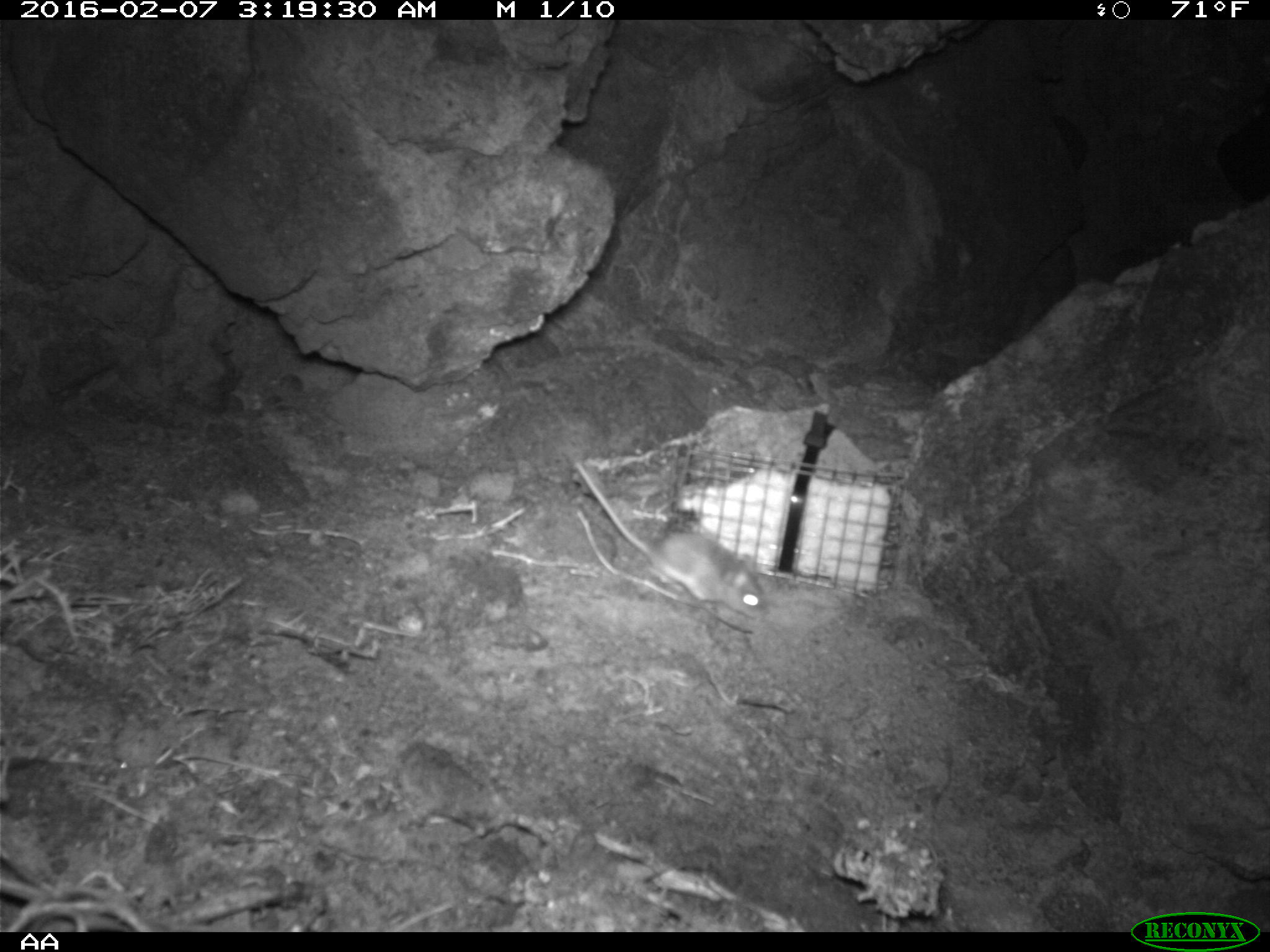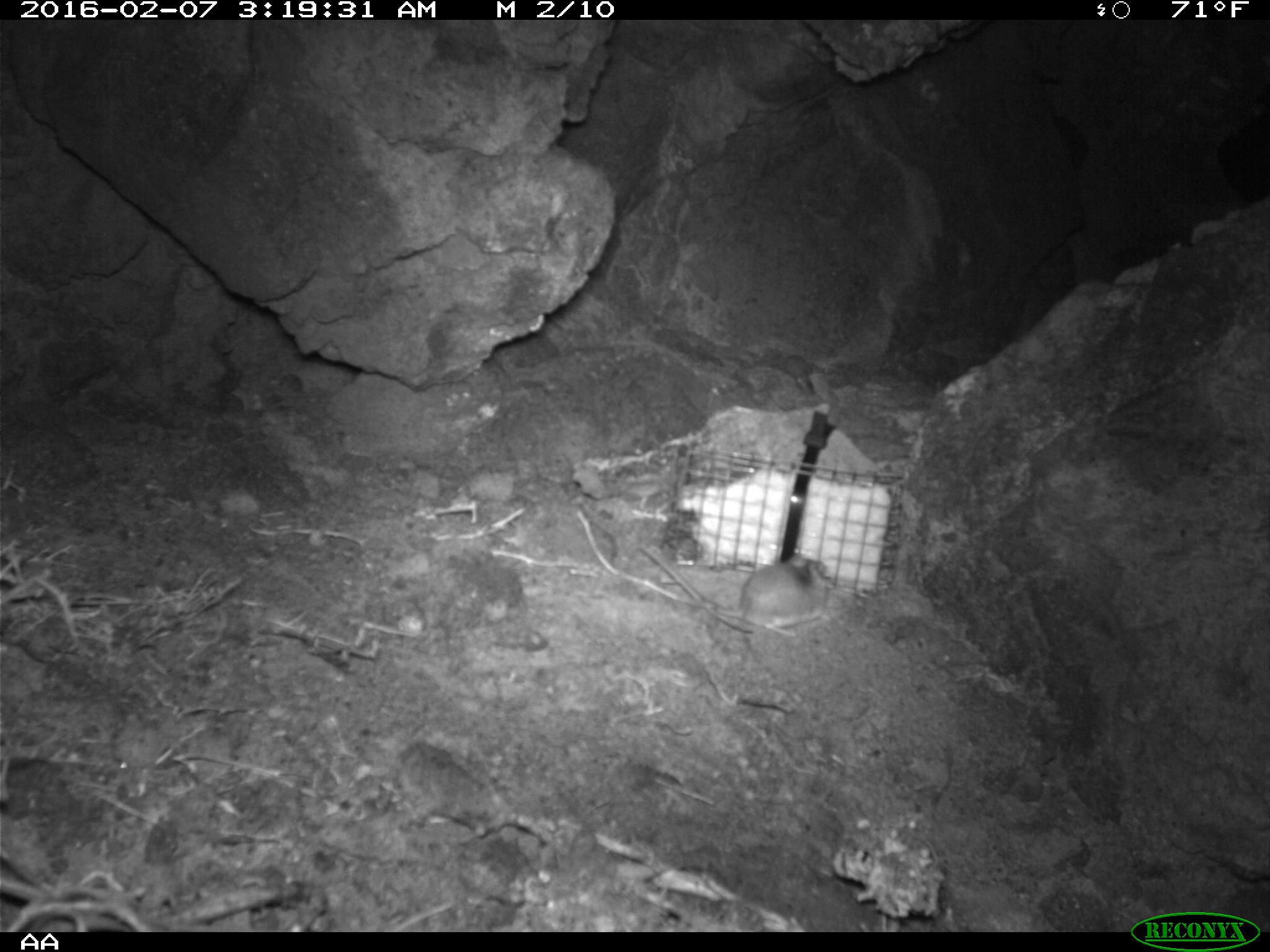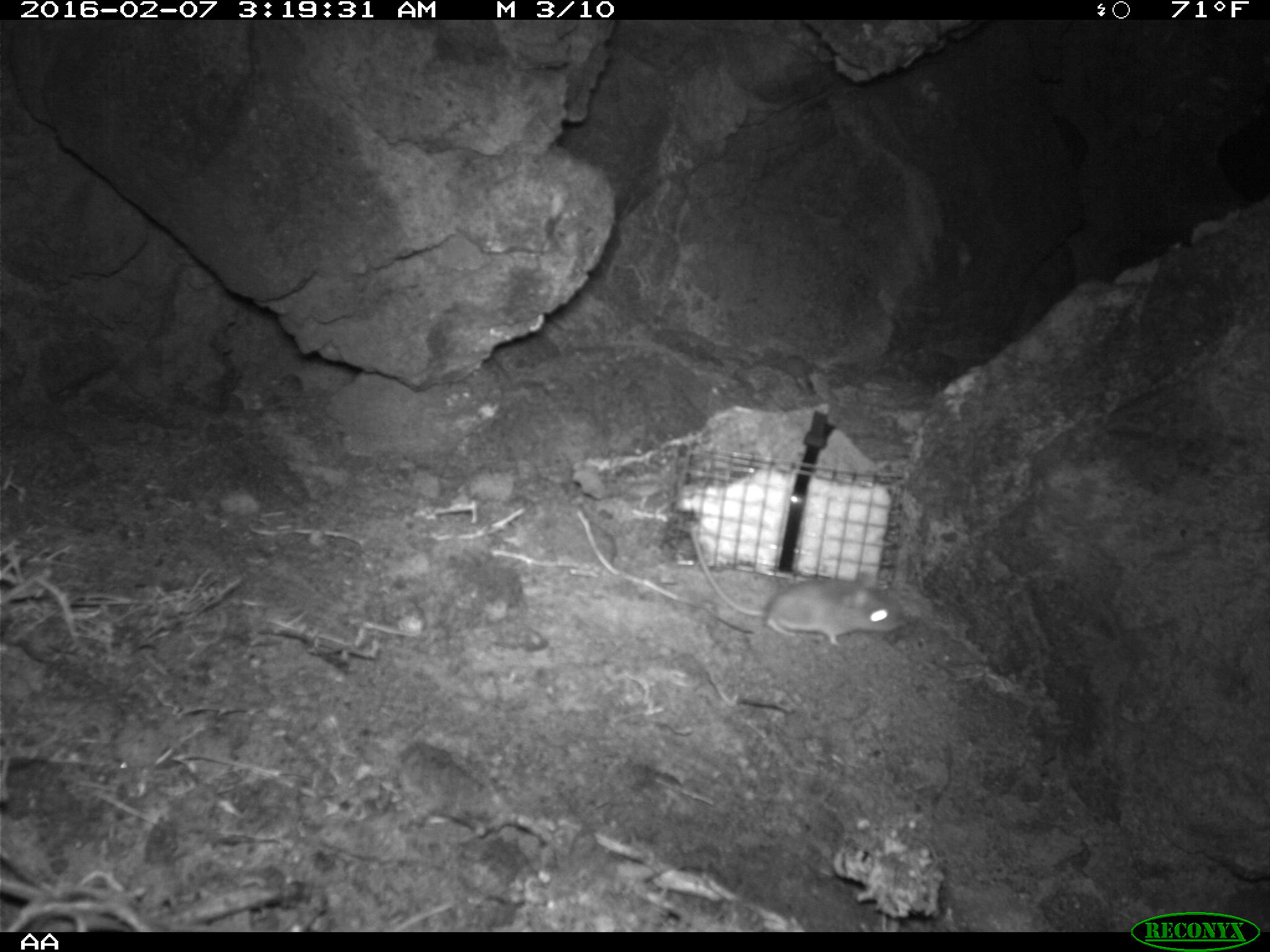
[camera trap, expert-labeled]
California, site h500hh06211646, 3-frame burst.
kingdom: Animalia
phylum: Chordata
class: Mammalia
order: Rodentia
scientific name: Rodentia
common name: rodent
Rodent (Rodentia).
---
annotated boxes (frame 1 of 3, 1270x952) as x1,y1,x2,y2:
rodent: 574,462,769,620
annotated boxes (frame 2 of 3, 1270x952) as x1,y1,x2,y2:
rodent: 638,544,832,637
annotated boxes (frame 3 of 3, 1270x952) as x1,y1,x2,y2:
rodent: 685,532,908,647